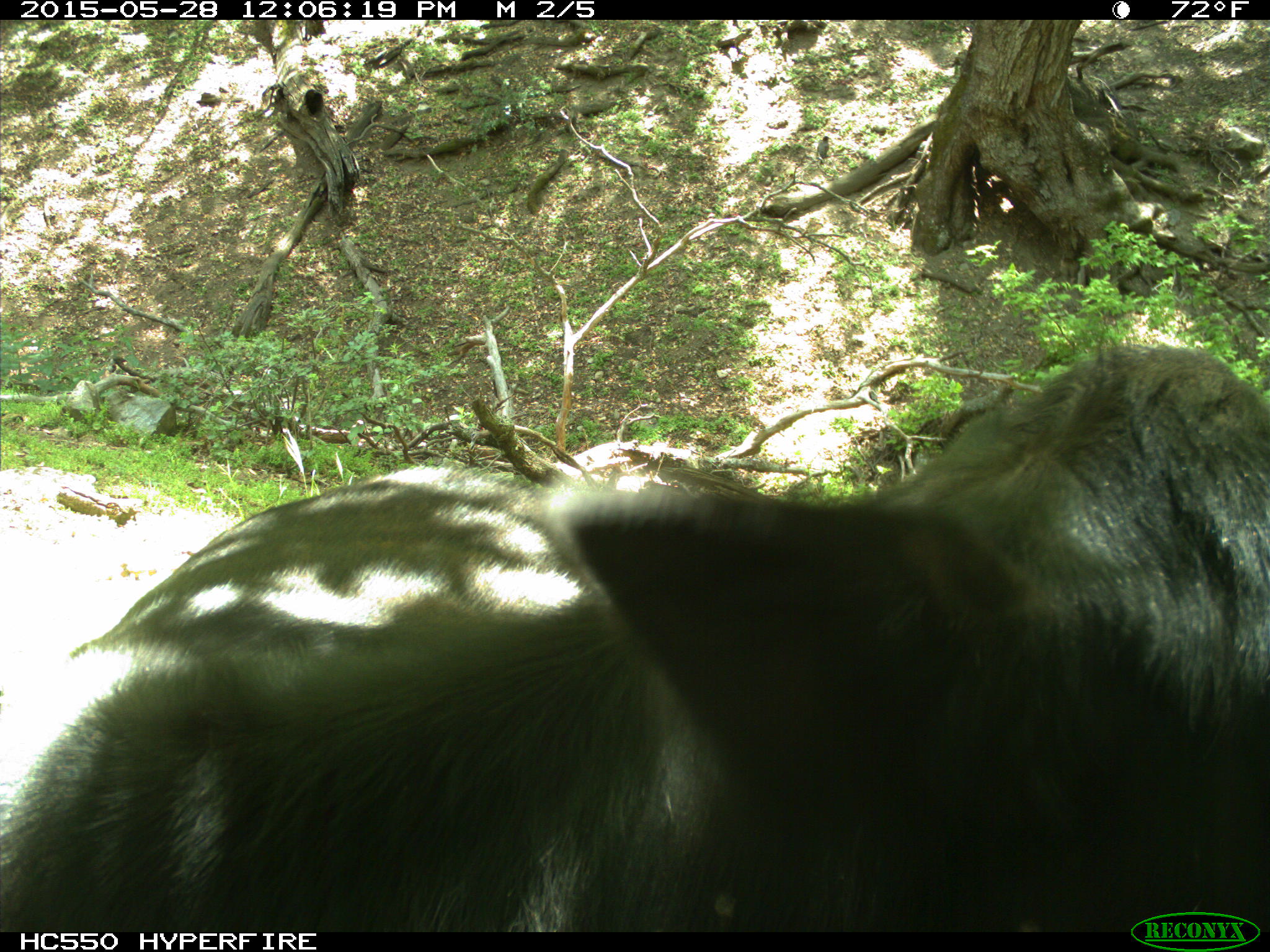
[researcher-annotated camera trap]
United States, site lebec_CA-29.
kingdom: Animalia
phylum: Chordata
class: Mammalia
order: Artiodactyla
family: Bovidae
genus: Bos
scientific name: Bos taurus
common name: domestic cow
Bos taurus (domestic cow).